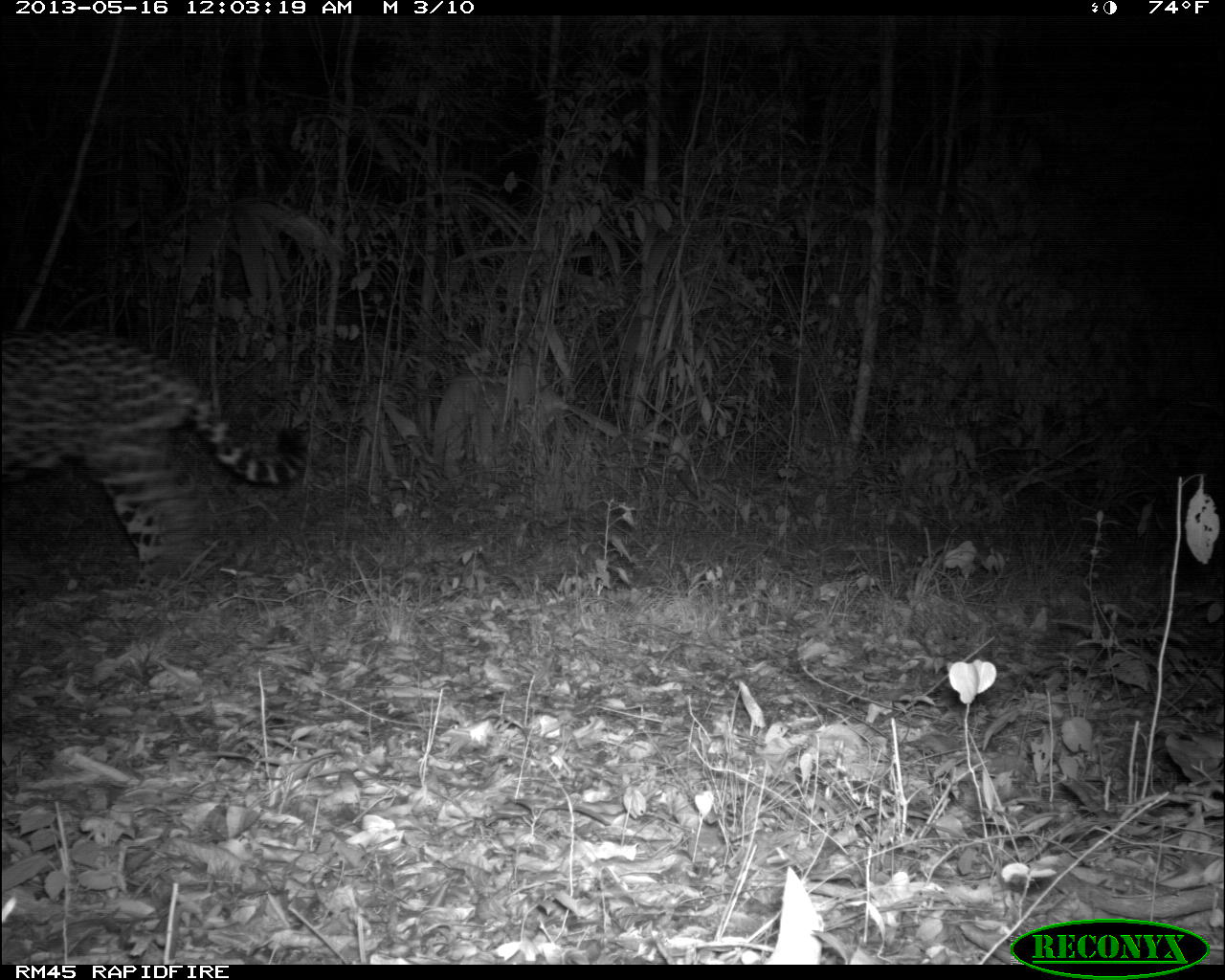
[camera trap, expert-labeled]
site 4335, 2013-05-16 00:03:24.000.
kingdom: Animalia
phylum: Chordata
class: Mammalia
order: Carnivora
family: Felidae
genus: Panthera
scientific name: Panthera onca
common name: jaguar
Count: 1.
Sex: male.